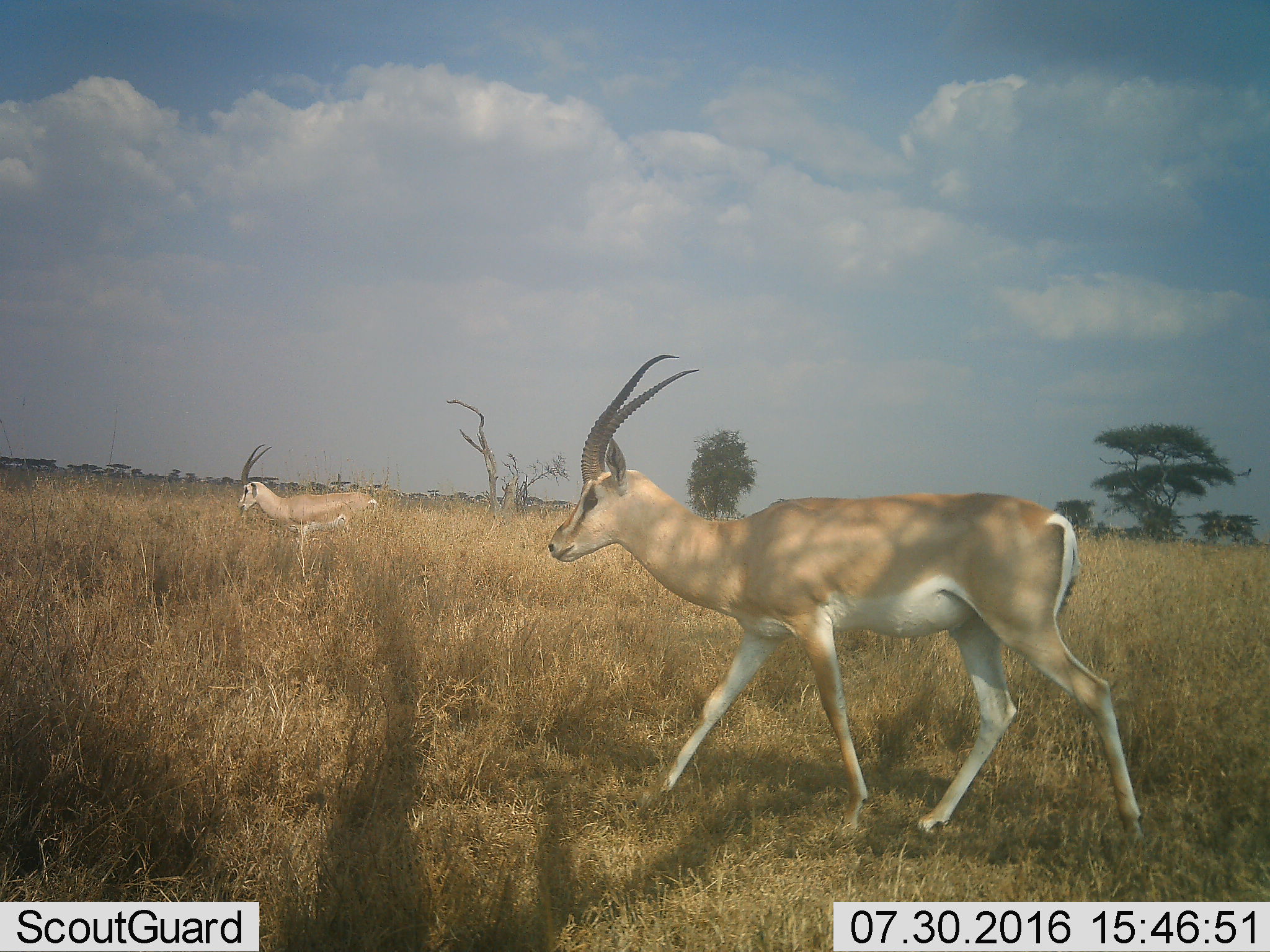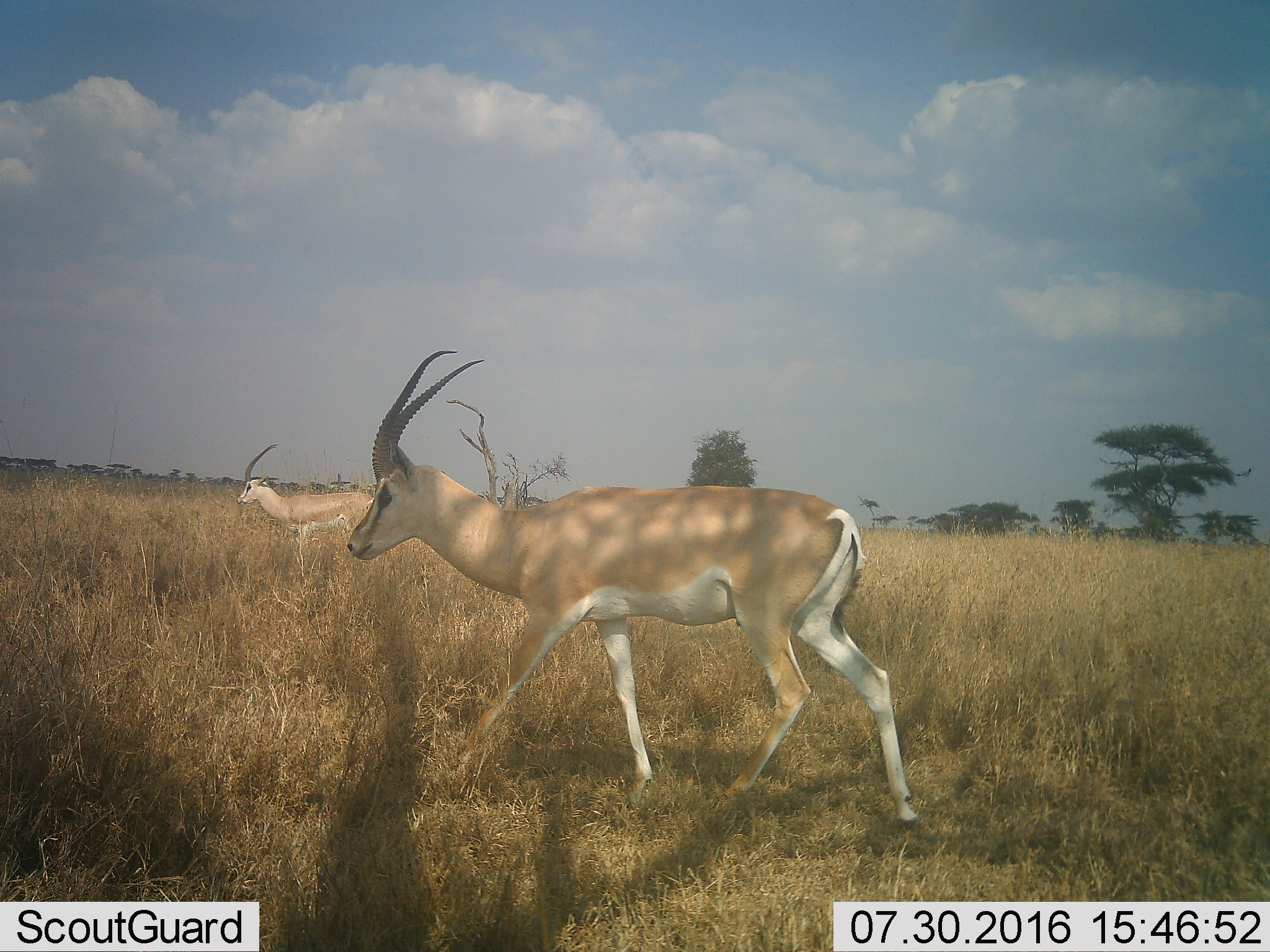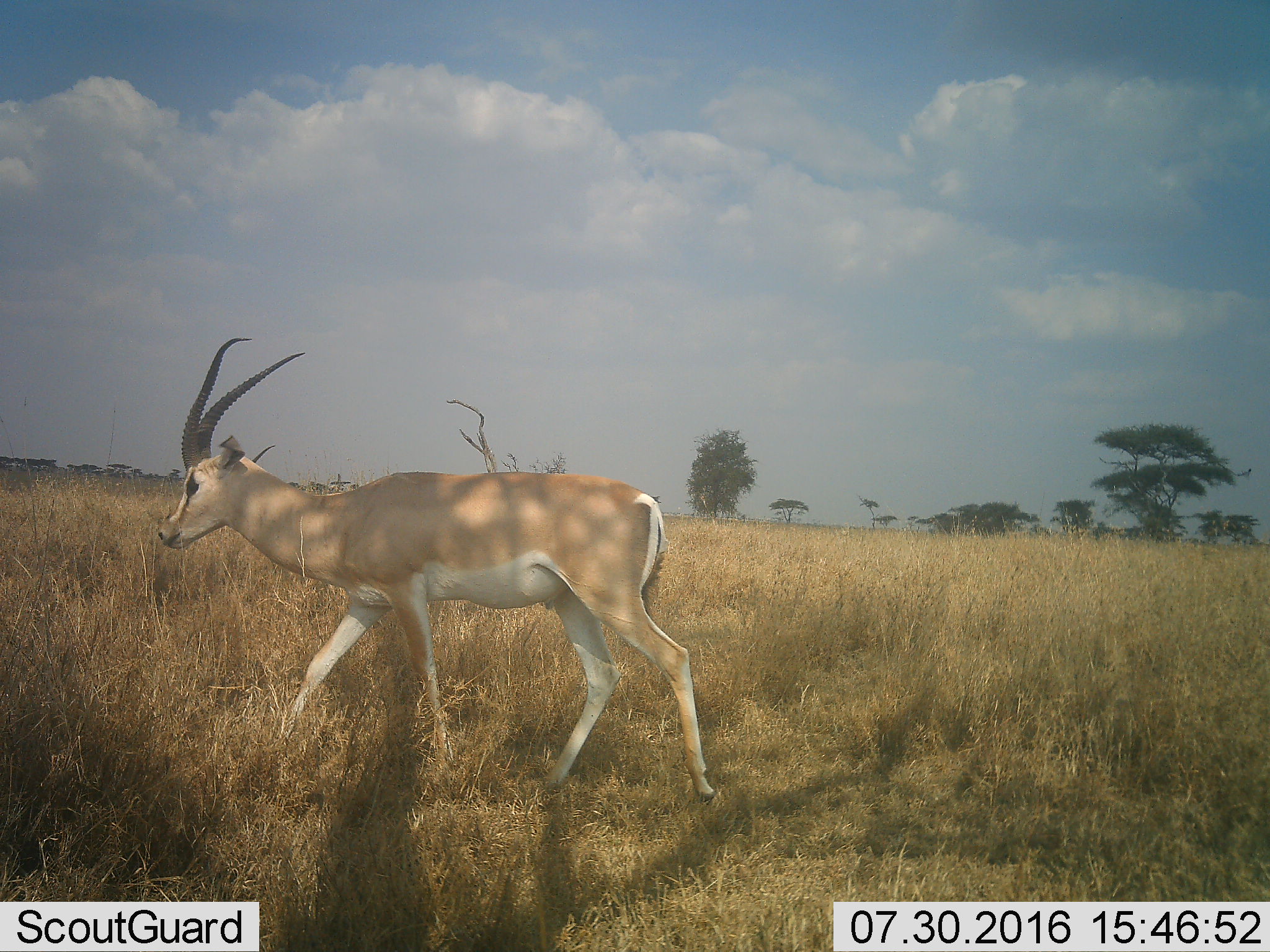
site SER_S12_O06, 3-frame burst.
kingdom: Animalia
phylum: Chordata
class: Mammalia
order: Artiodactyla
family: Bovidae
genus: Nanger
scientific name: Nanger granti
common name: grant's gazelle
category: gazellegrants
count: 2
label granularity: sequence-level